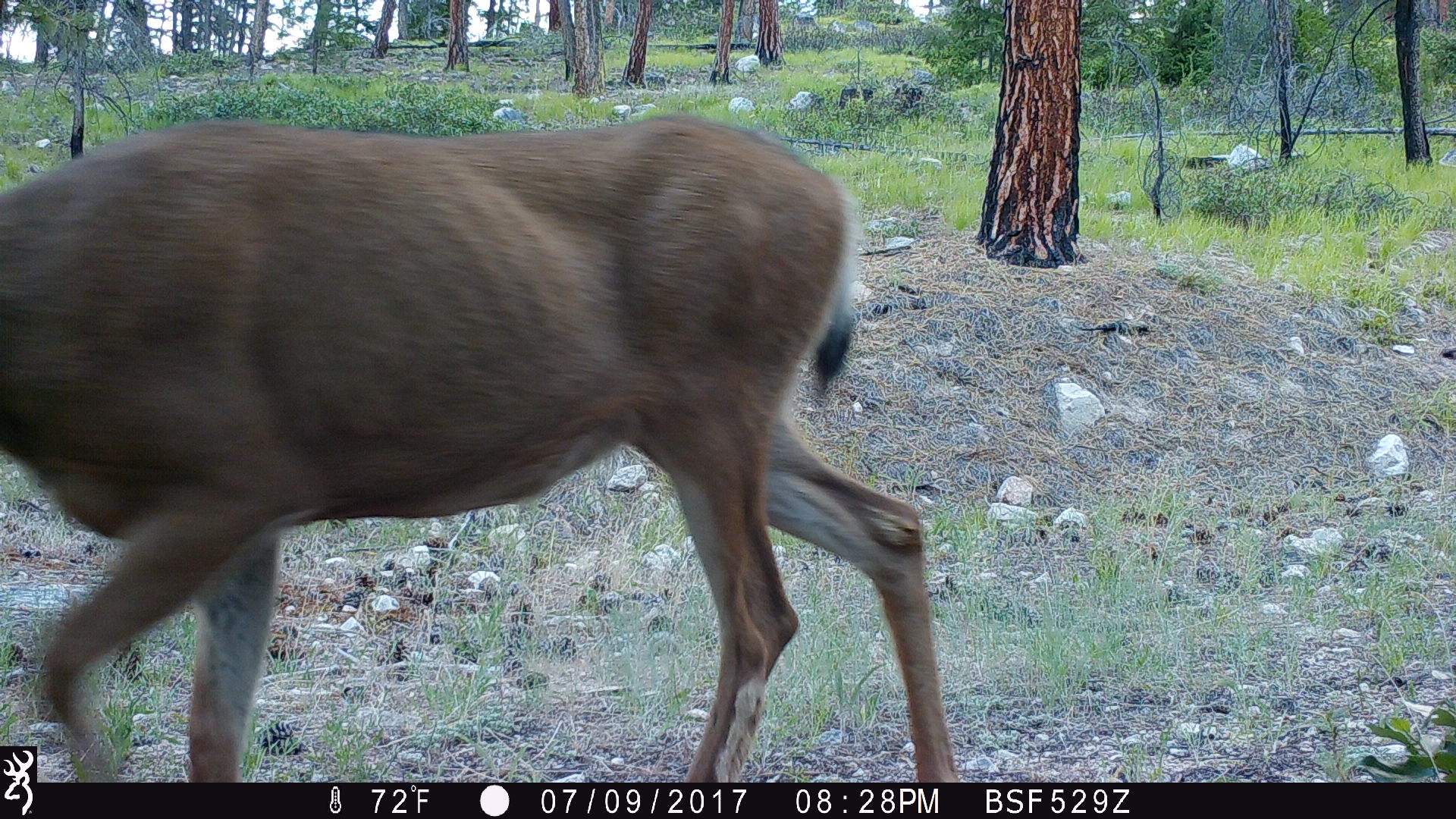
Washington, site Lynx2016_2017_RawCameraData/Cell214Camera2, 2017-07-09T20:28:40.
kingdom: Animalia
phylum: Chordata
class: Mammalia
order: Artiodactyla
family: Cervidae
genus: Odocoileus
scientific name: Odocoileus hemionus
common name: mule deer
Odocoileus hemionus (mule deer). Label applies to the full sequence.